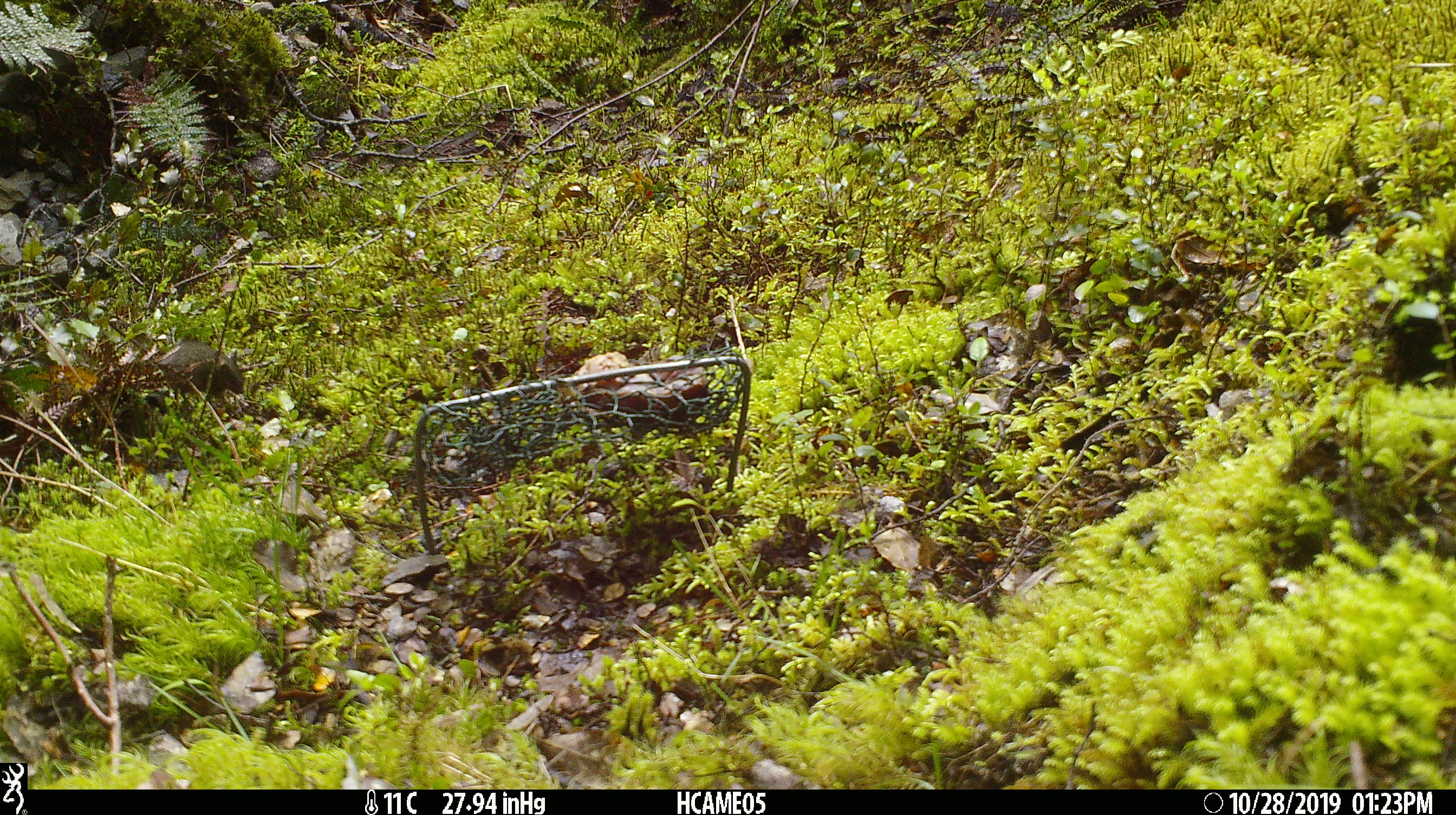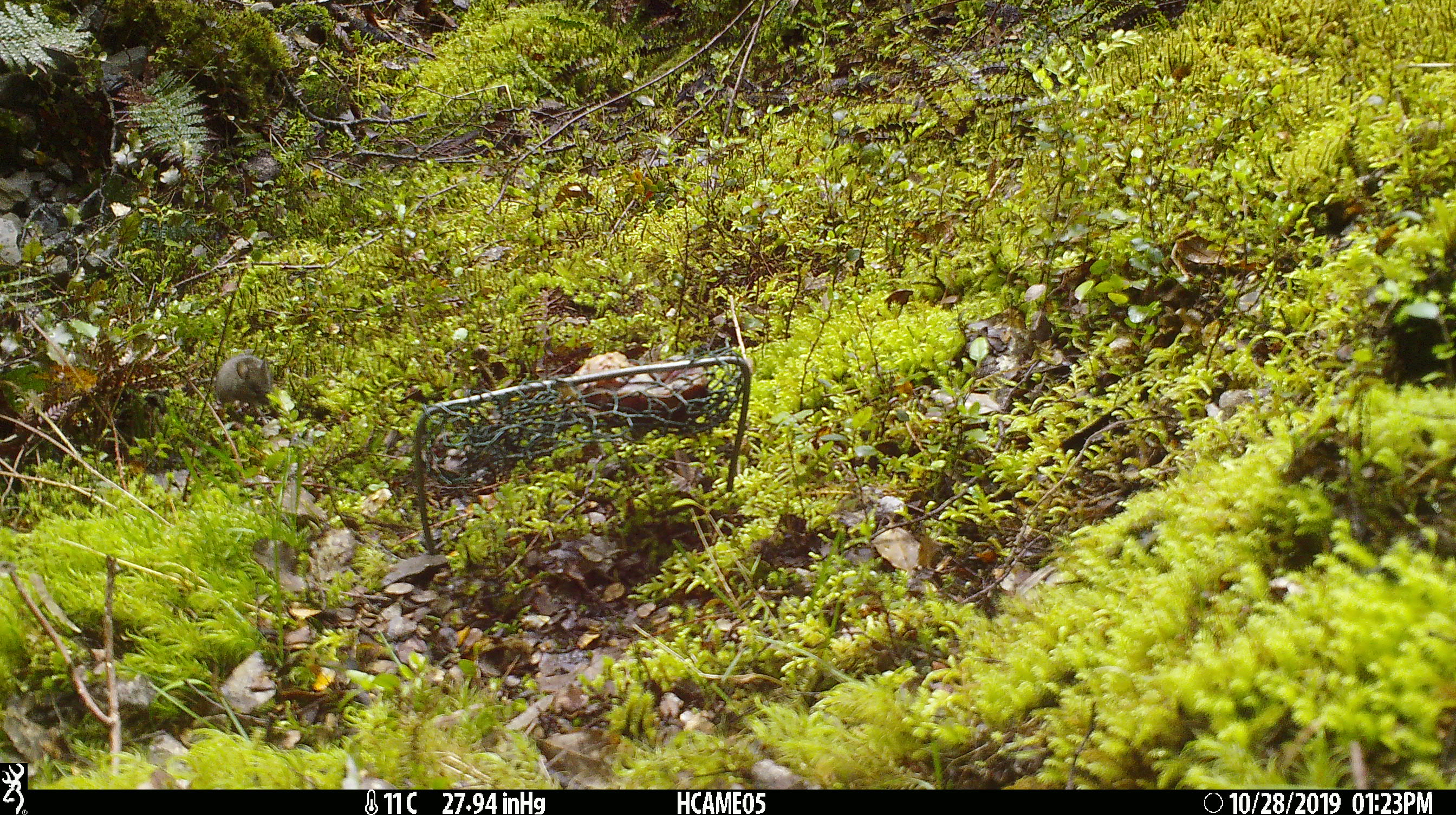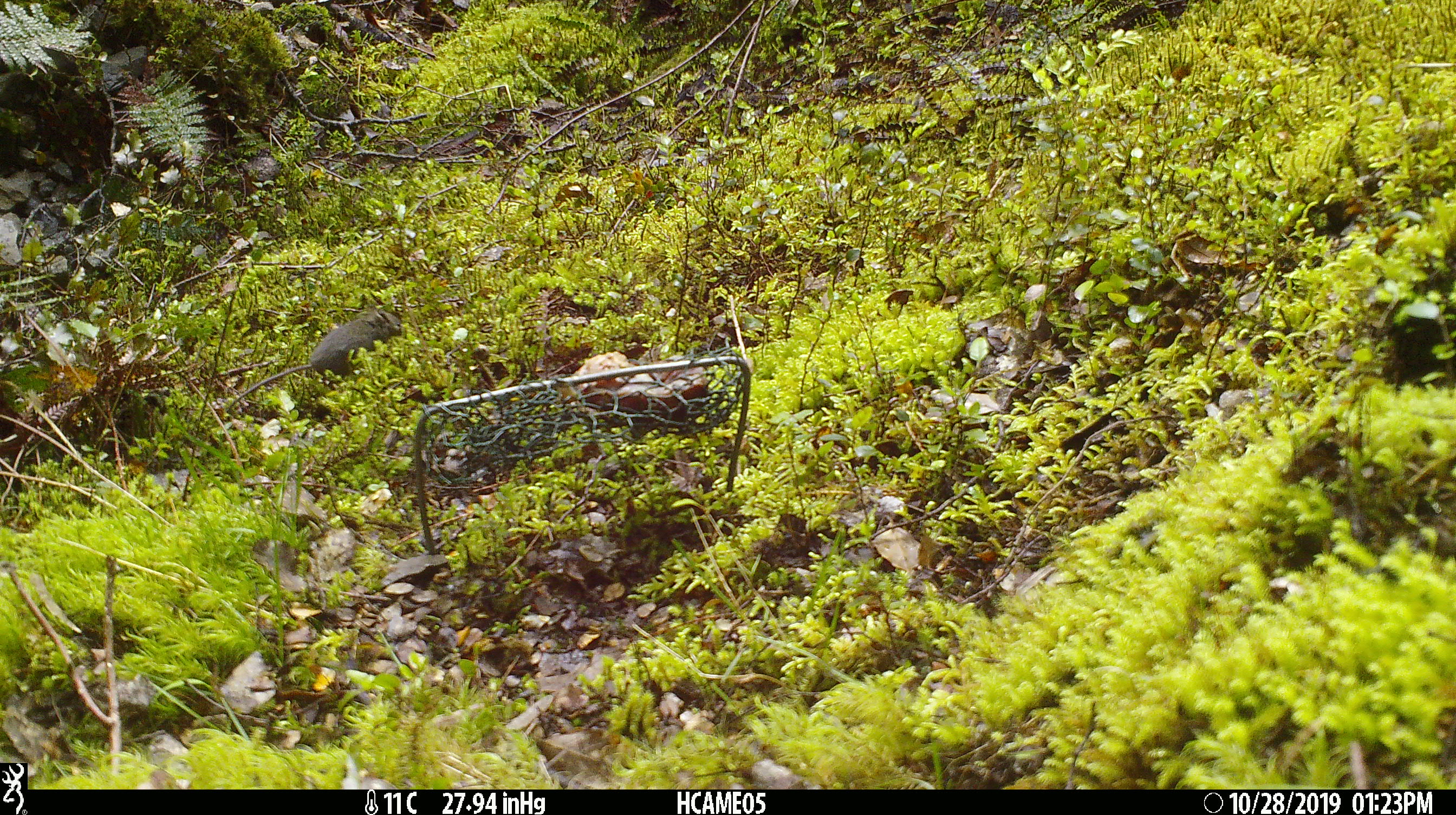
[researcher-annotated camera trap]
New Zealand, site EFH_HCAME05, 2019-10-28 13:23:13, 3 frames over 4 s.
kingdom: Animalia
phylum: Chordata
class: Mammalia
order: Rodentia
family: Muridae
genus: Mus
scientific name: Mus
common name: mouse